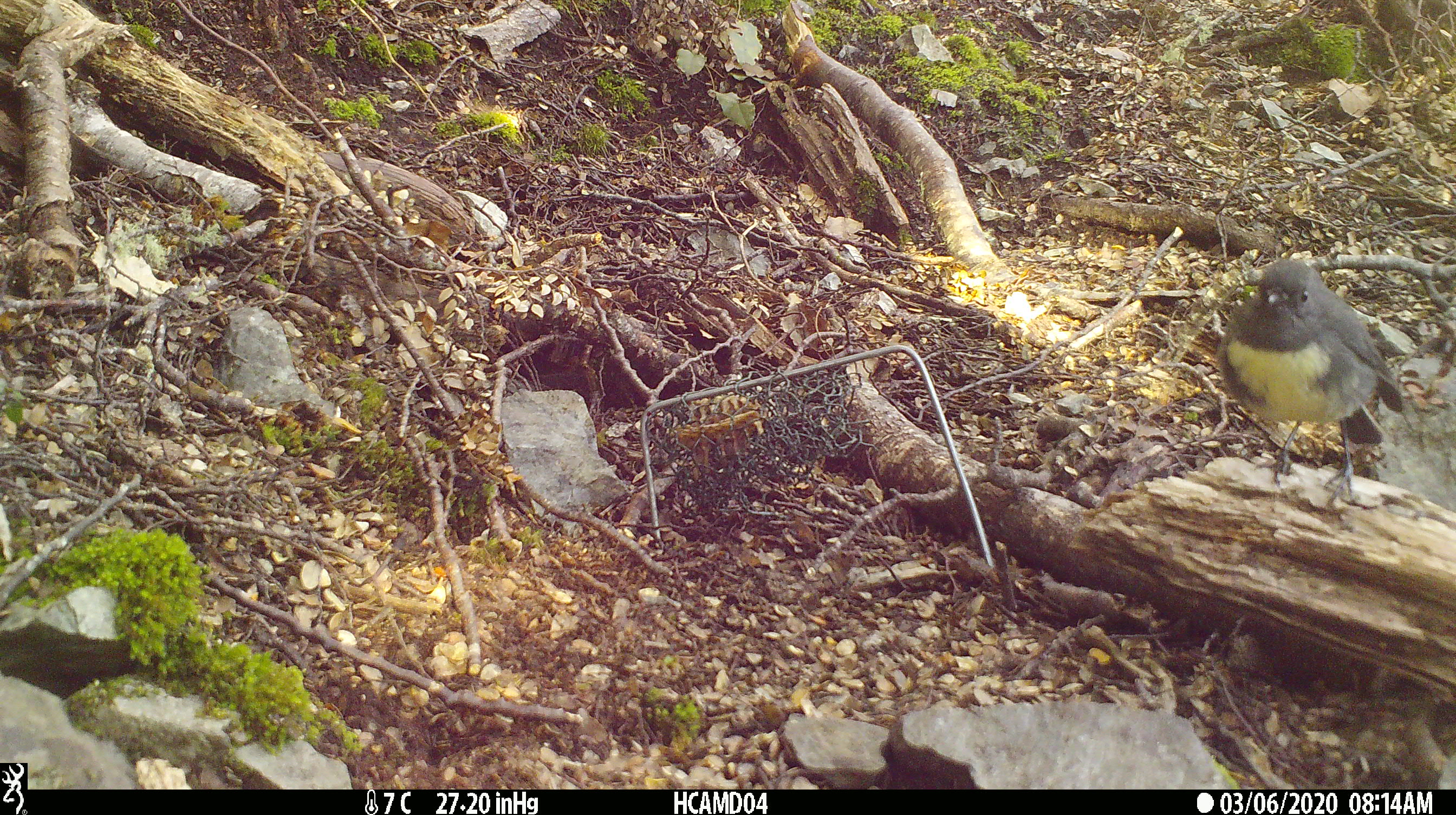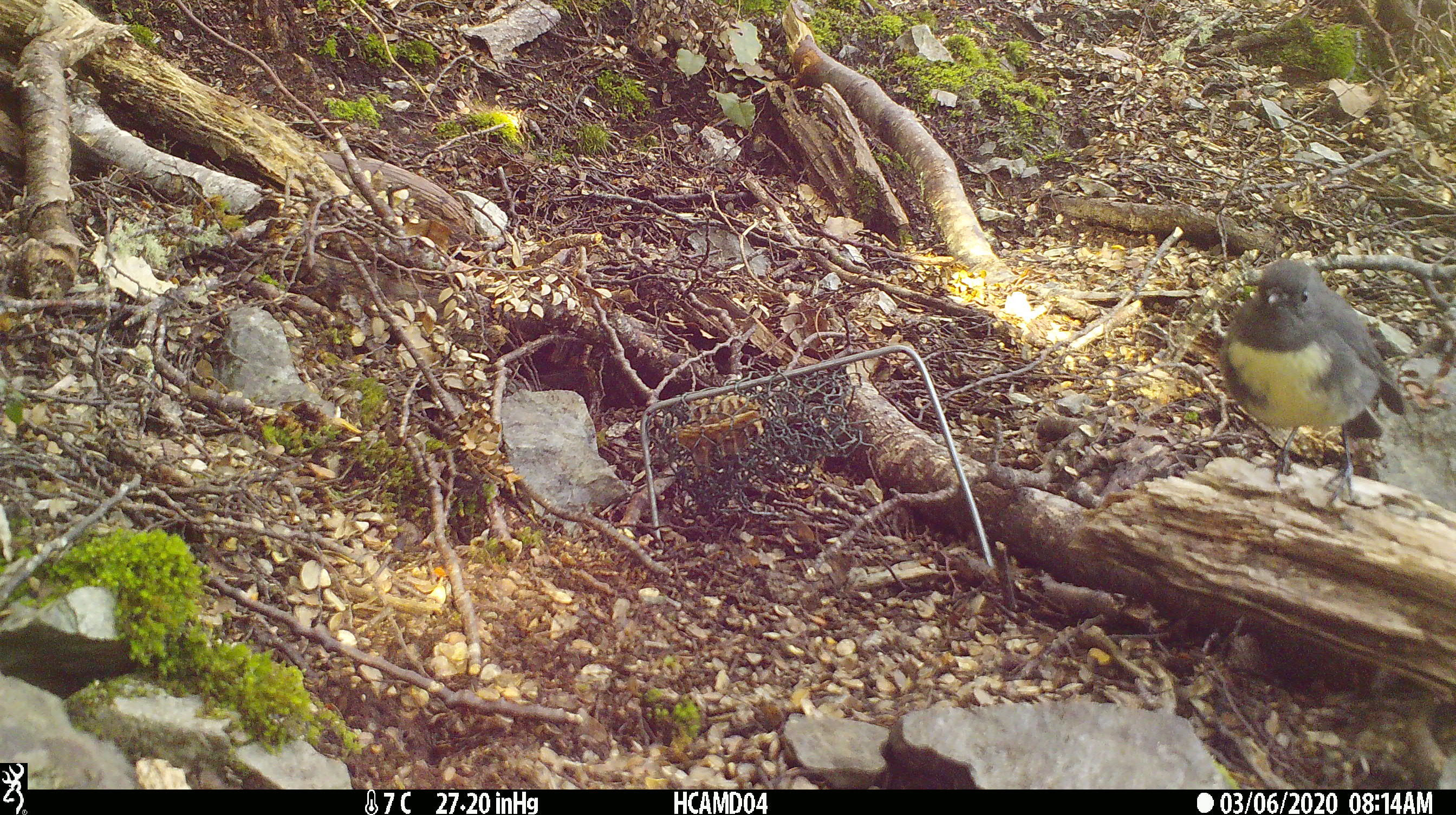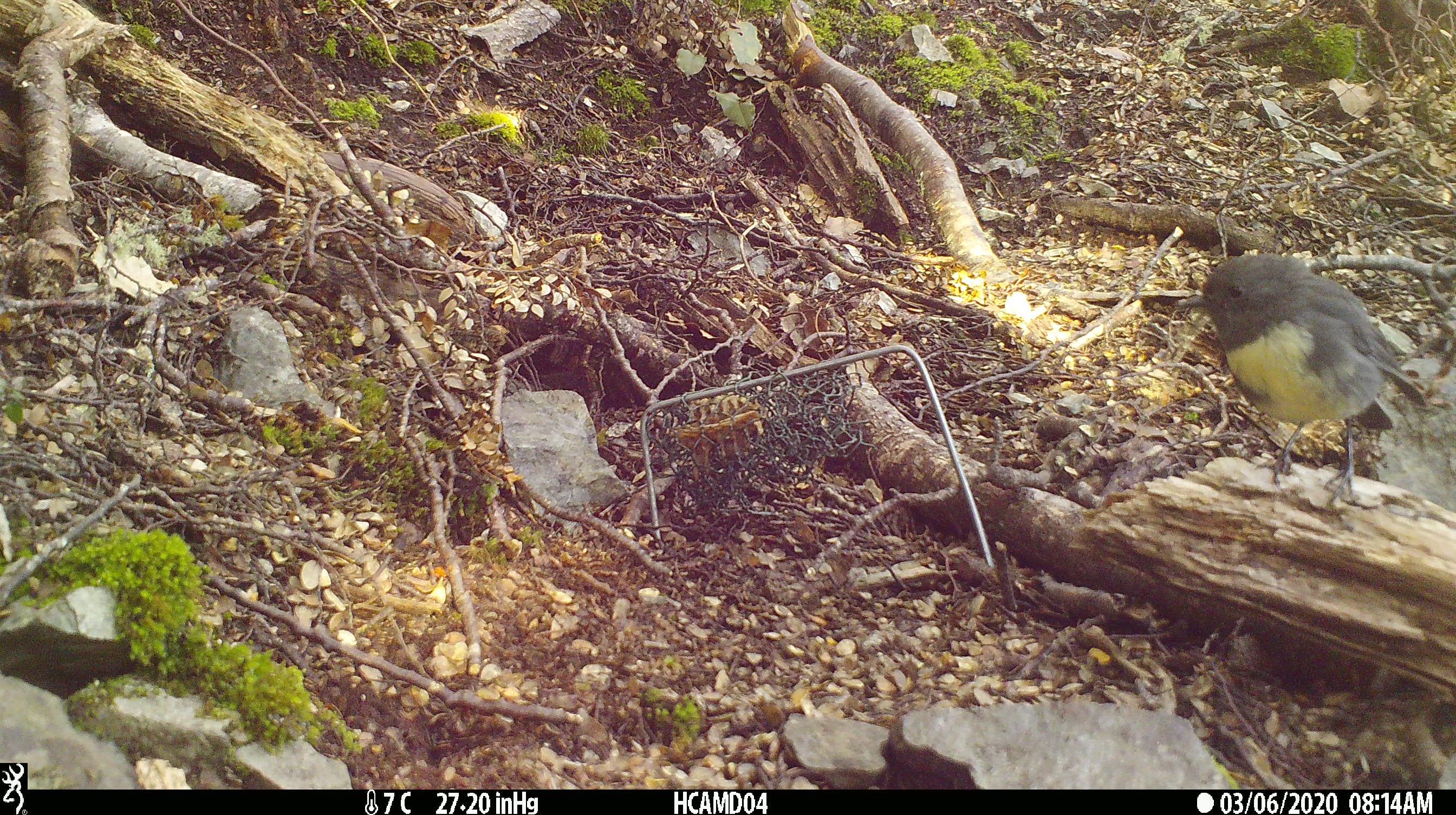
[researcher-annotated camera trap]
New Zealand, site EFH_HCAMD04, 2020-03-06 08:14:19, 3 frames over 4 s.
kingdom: Animalia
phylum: Chordata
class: Aves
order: Passeriformes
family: Petroicidae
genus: Petroica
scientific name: Petroica australis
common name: new zealand robin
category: robin